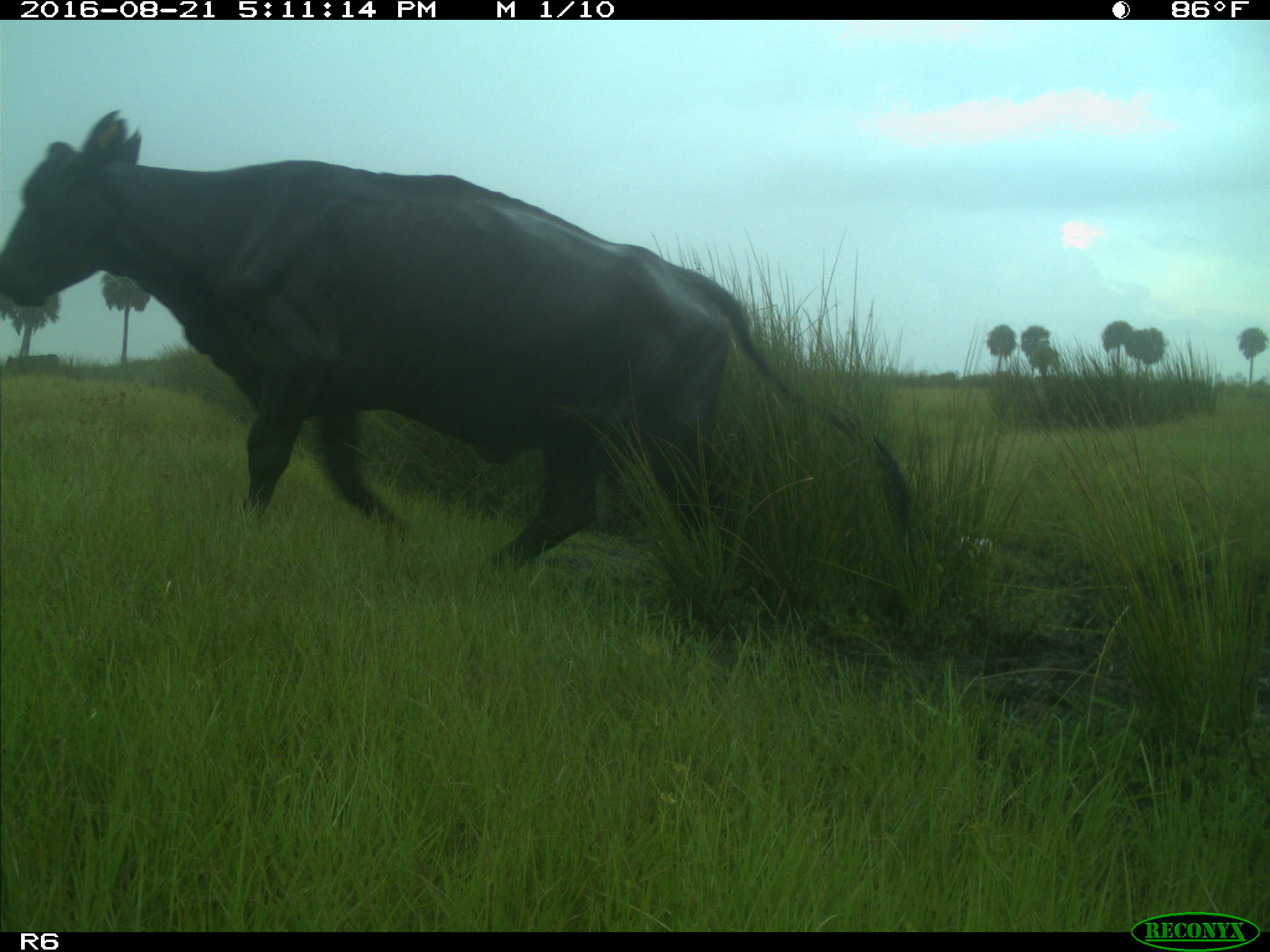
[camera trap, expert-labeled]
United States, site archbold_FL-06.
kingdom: Animalia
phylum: Chordata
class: Mammalia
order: Artiodactyla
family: Bovidae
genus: Bos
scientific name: Bos taurus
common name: domestic cow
Bos taurus (domestic cow).